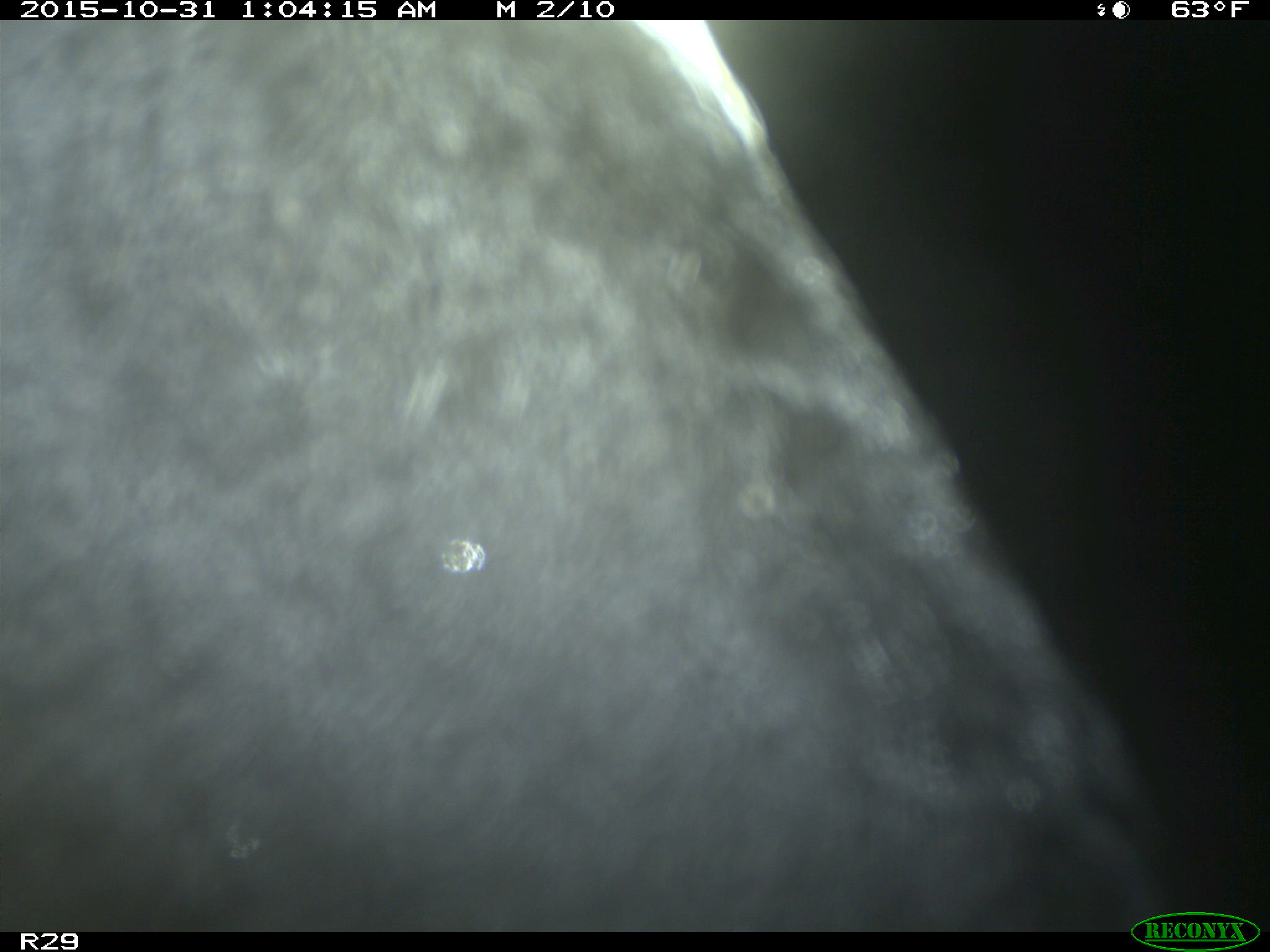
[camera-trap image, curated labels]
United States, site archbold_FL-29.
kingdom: Animalia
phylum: Chordata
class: Mammalia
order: Artiodactyla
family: Bovidae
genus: Bos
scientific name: Bos taurus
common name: domestic cow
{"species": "Bos taurus (domestic cow)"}